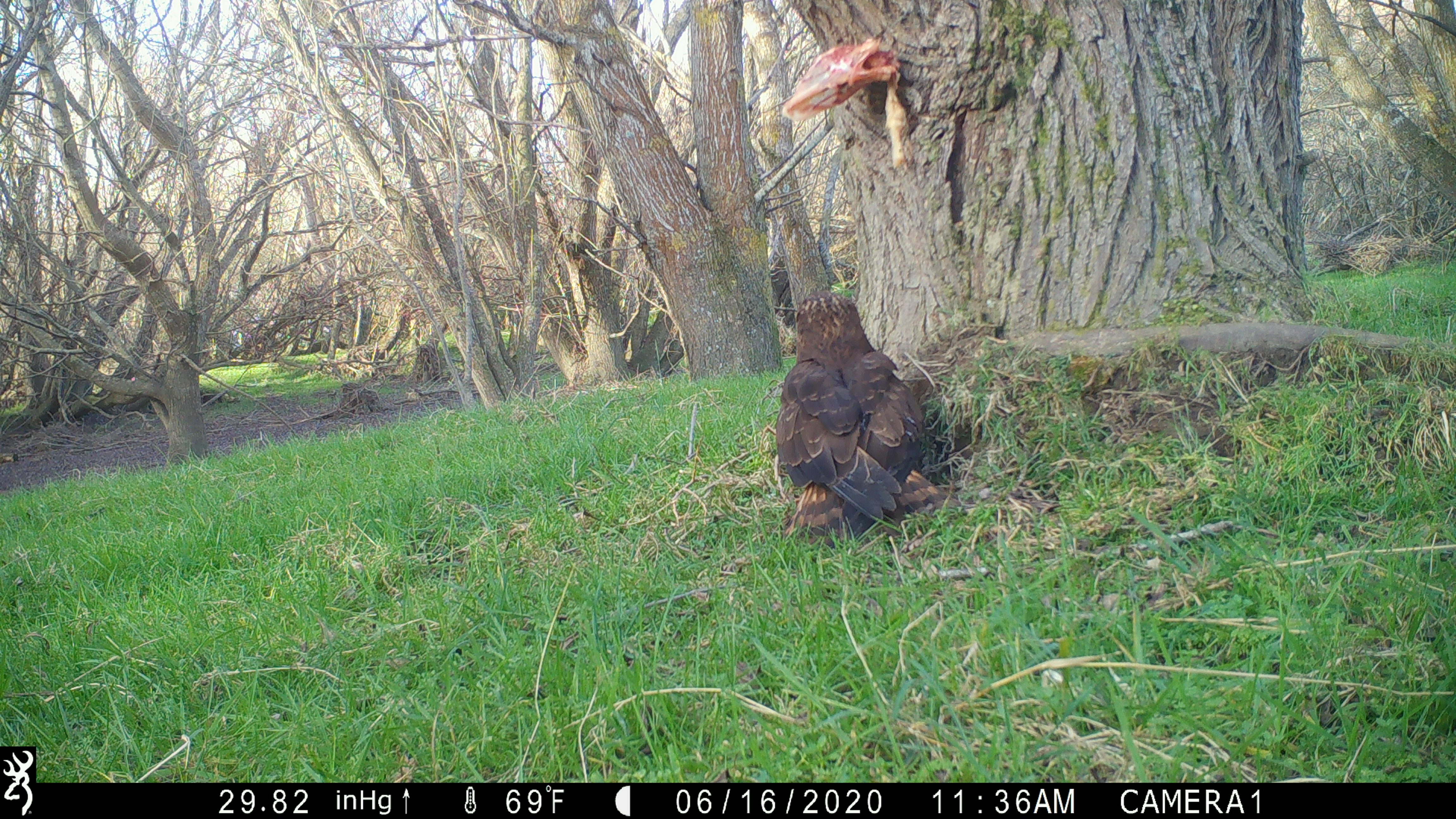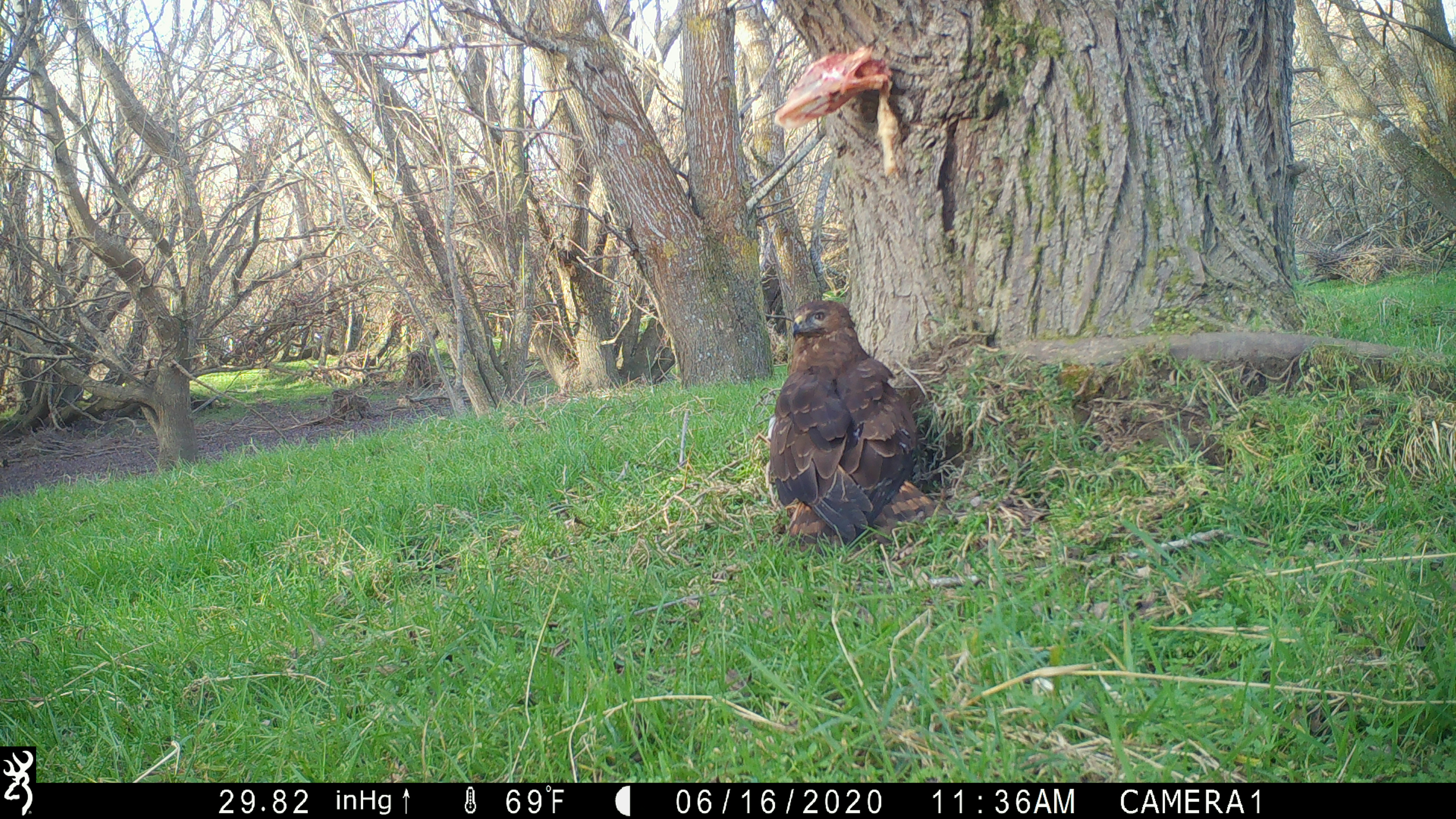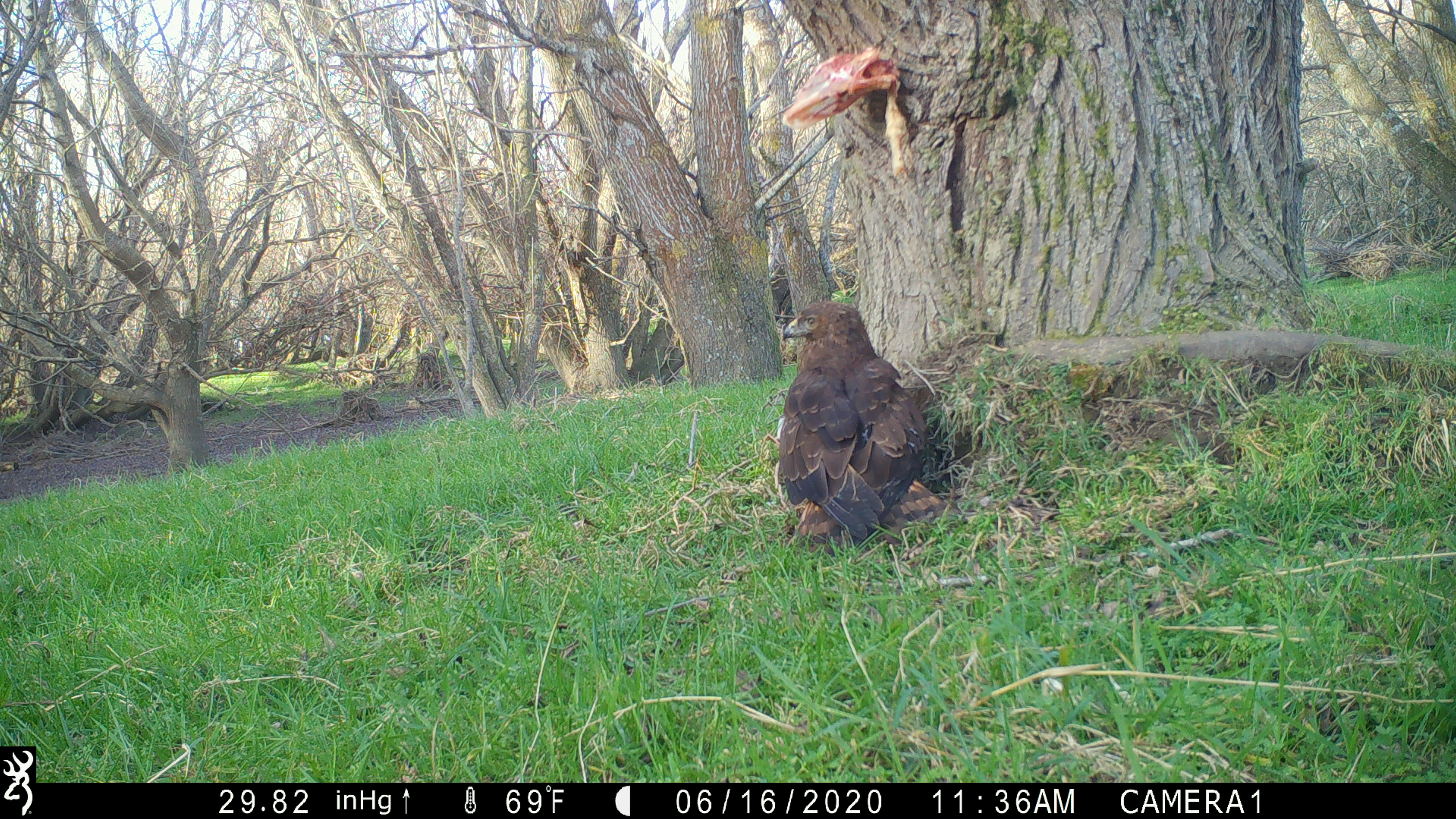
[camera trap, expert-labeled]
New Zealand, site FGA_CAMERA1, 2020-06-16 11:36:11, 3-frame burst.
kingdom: Animalia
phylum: Chordata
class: Aves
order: Accipitriformes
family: Accipitridae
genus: Circus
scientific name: Circus approximans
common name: swamp harrier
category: harrier